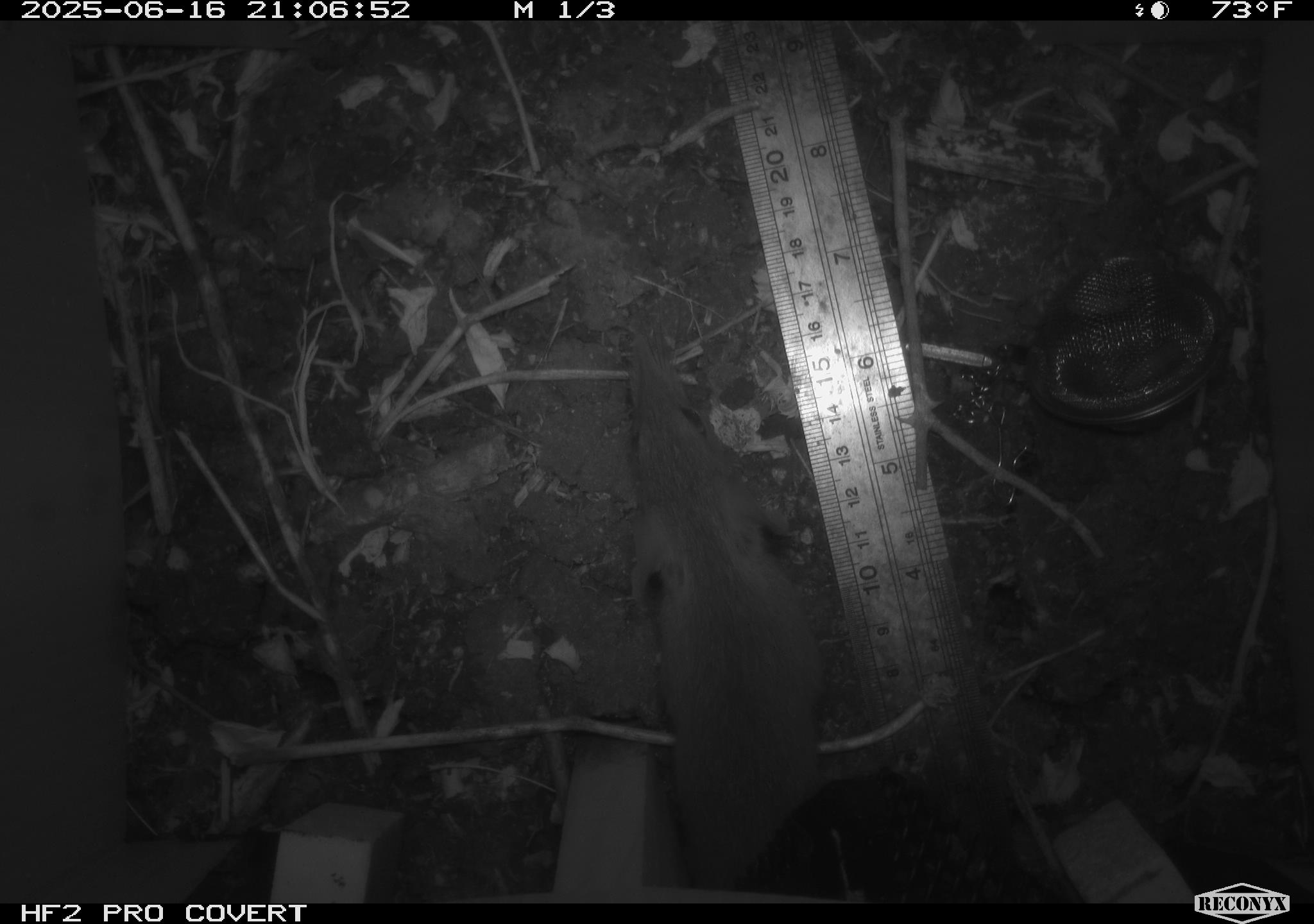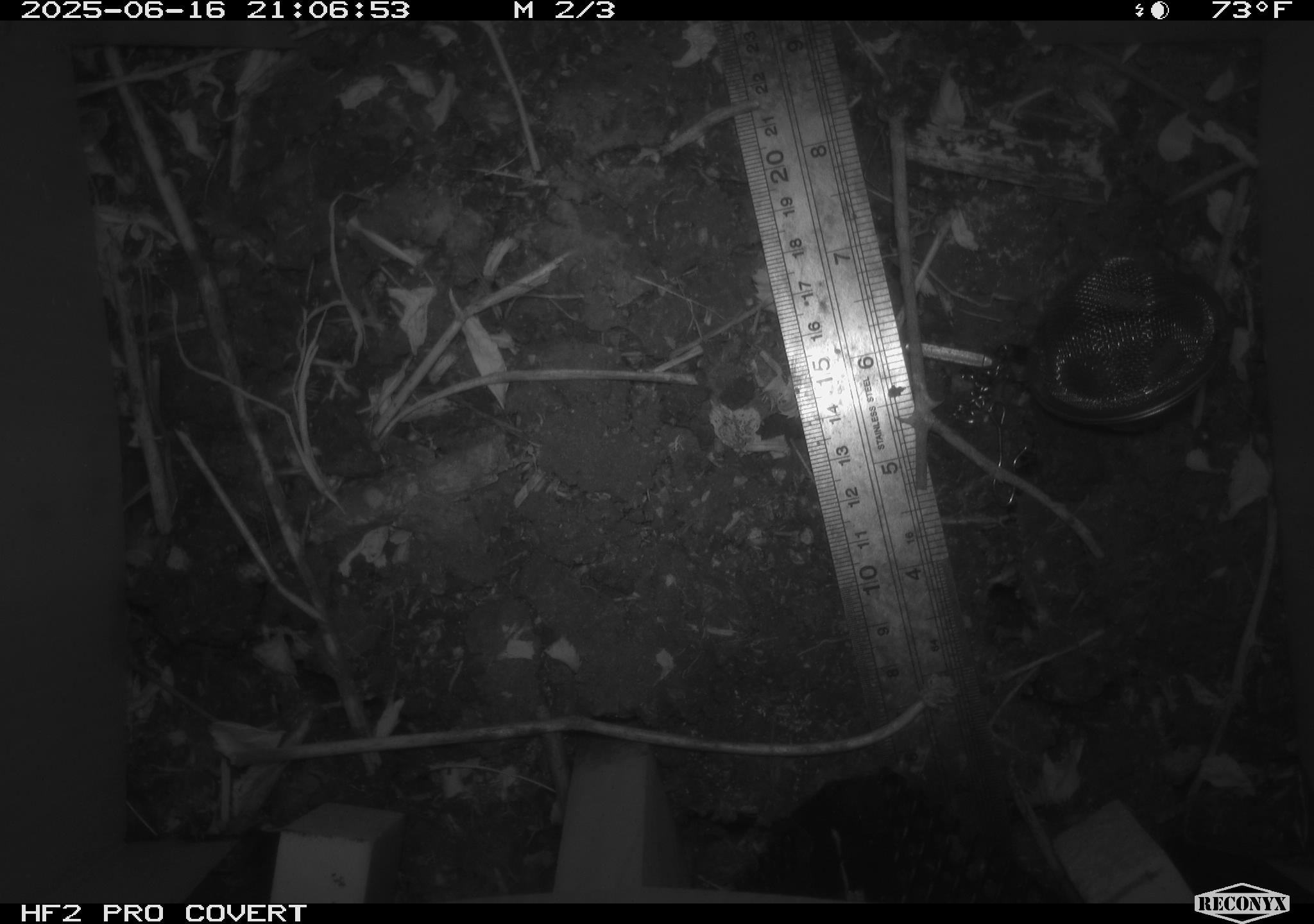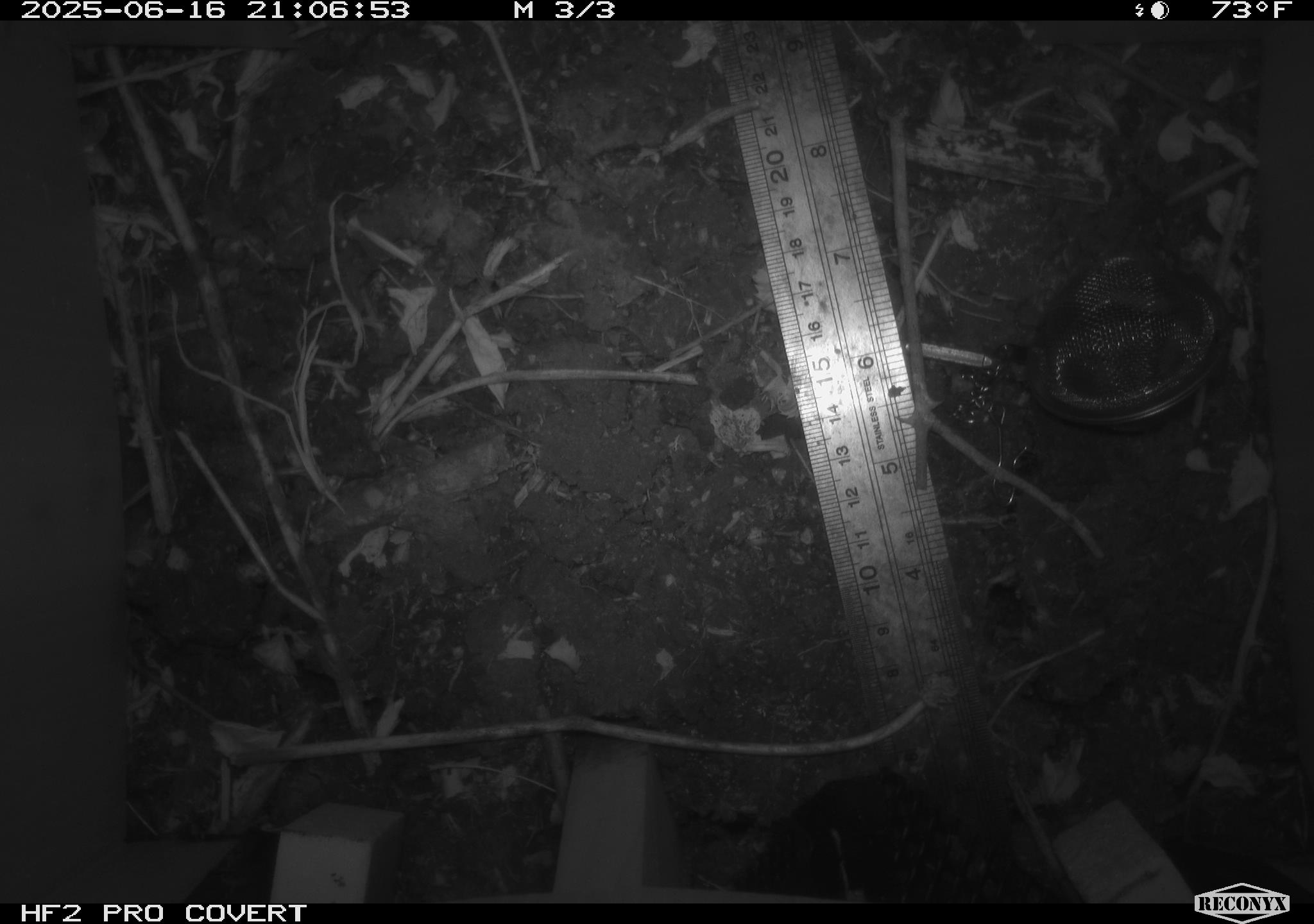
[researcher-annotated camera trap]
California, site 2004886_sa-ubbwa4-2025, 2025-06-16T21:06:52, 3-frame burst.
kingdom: Animalia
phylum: Chordata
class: Mammalia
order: Rodentia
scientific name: Rodentia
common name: rodent